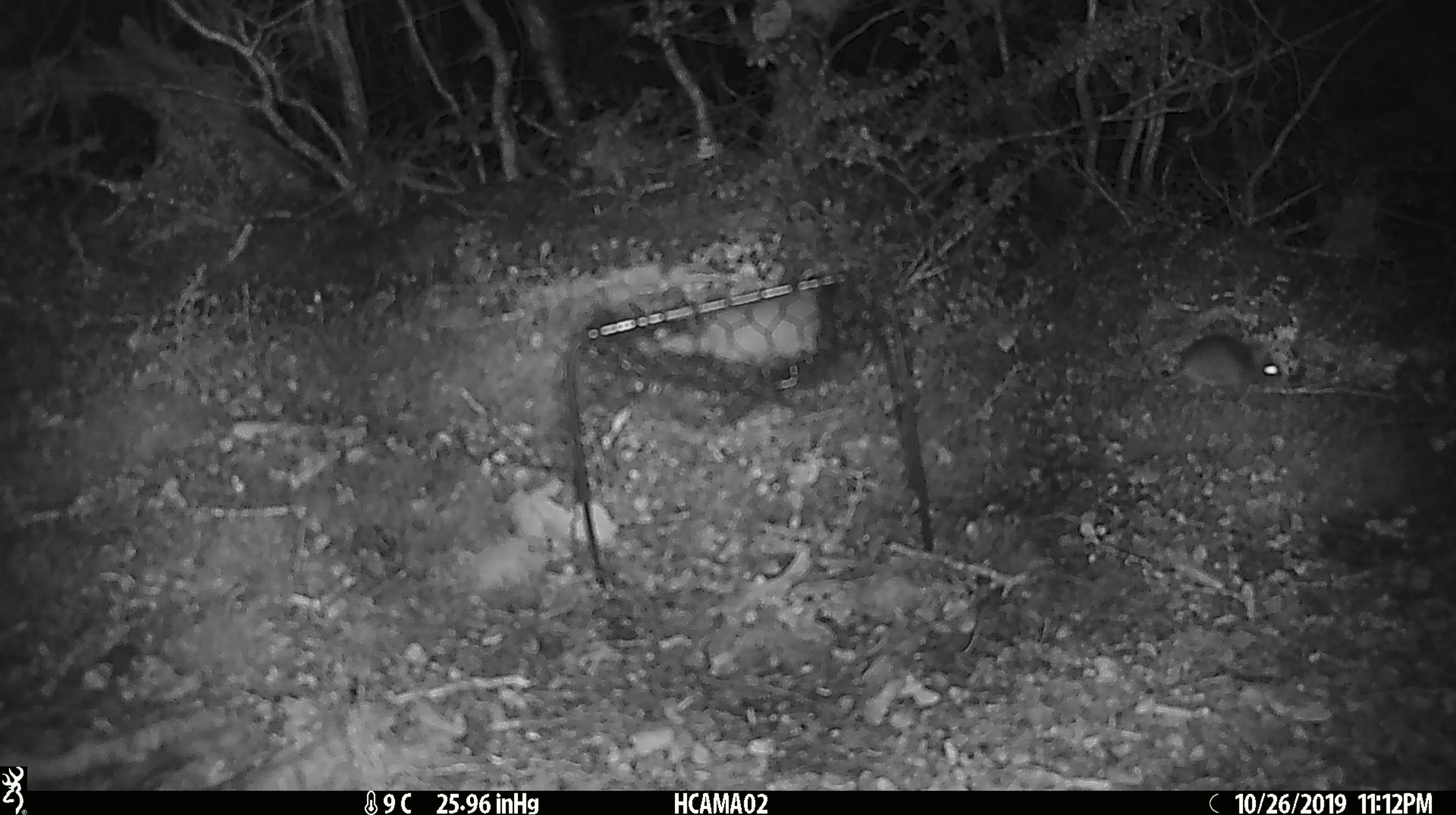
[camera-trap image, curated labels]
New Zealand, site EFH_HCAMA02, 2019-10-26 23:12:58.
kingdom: Animalia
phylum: Chordata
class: Mammalia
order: Rodentia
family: Muridae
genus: Mus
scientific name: Mus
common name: mouse